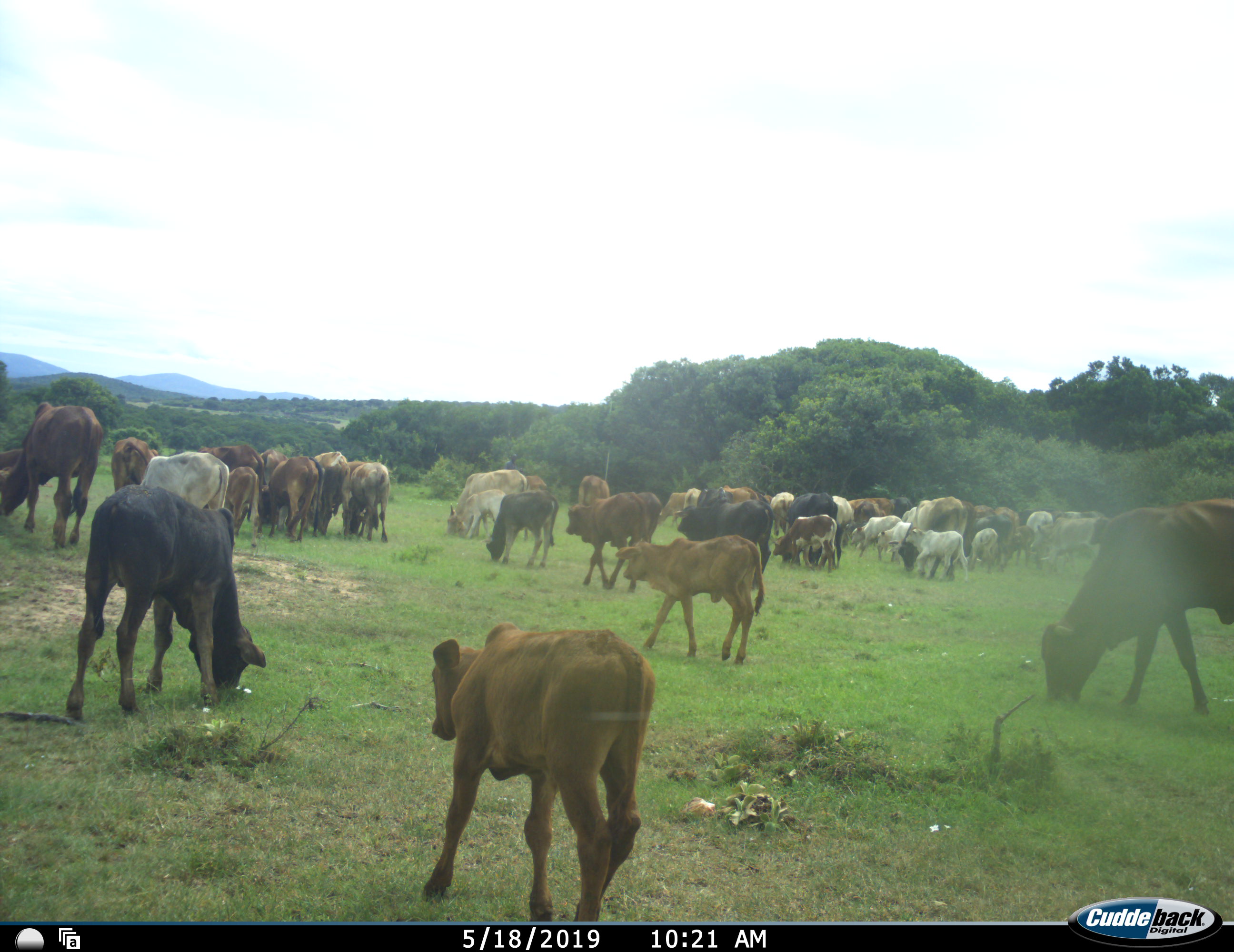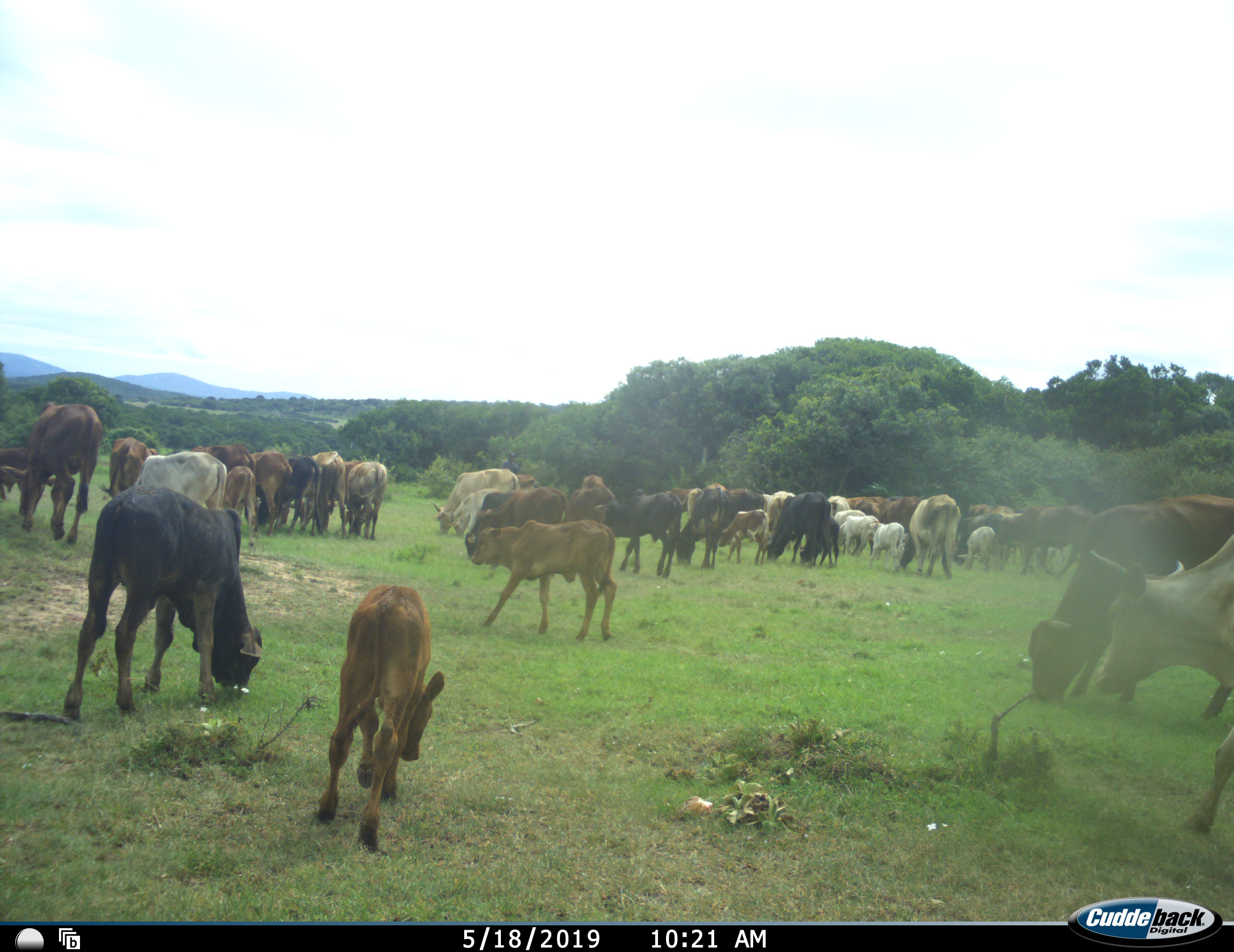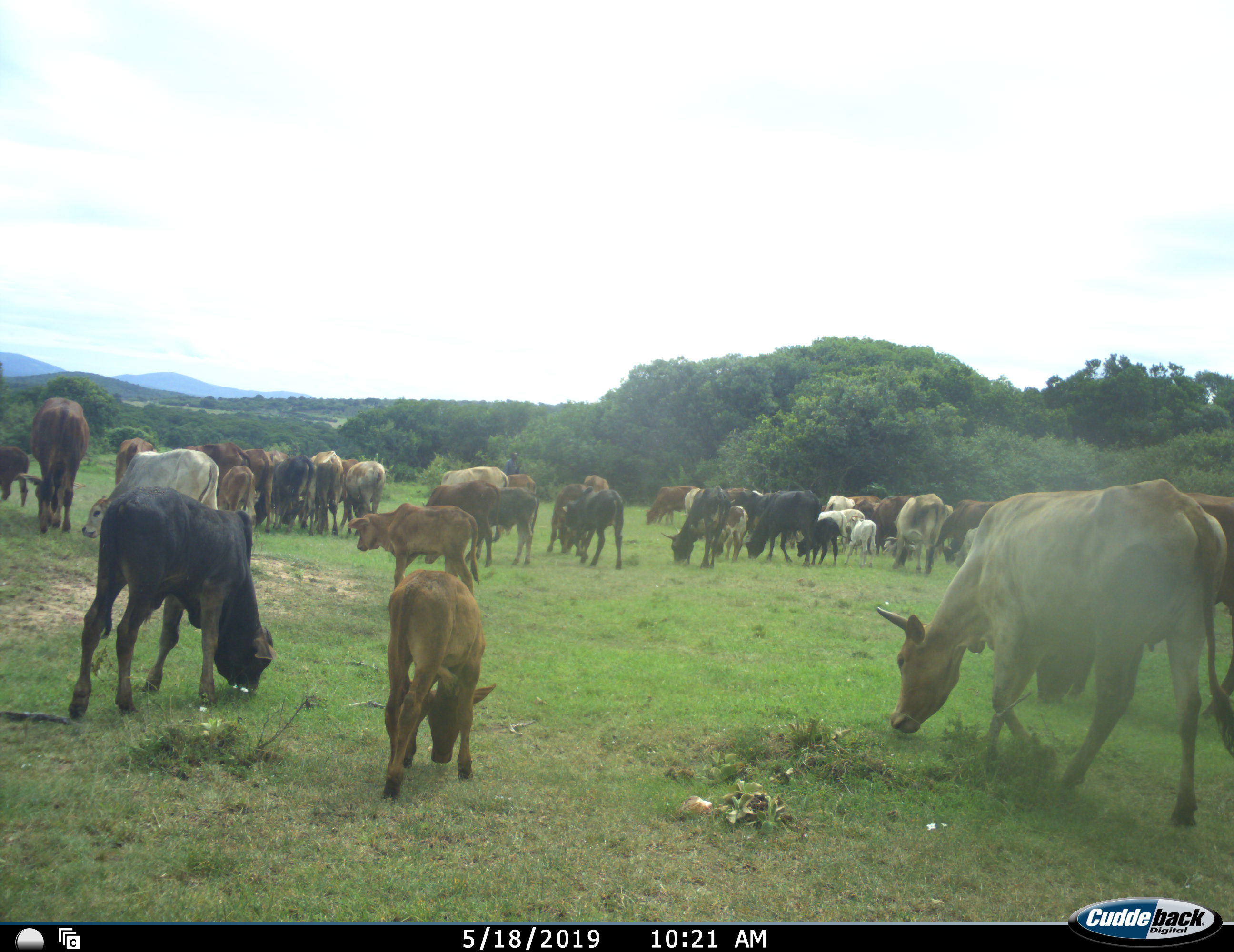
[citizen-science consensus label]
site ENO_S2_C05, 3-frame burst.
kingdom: Animalia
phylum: Chordata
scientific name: Vertebrata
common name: domestic animal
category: domesticanimal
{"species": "domesticanimal (domestic animal) (Vertebrata)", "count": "11-50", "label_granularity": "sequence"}